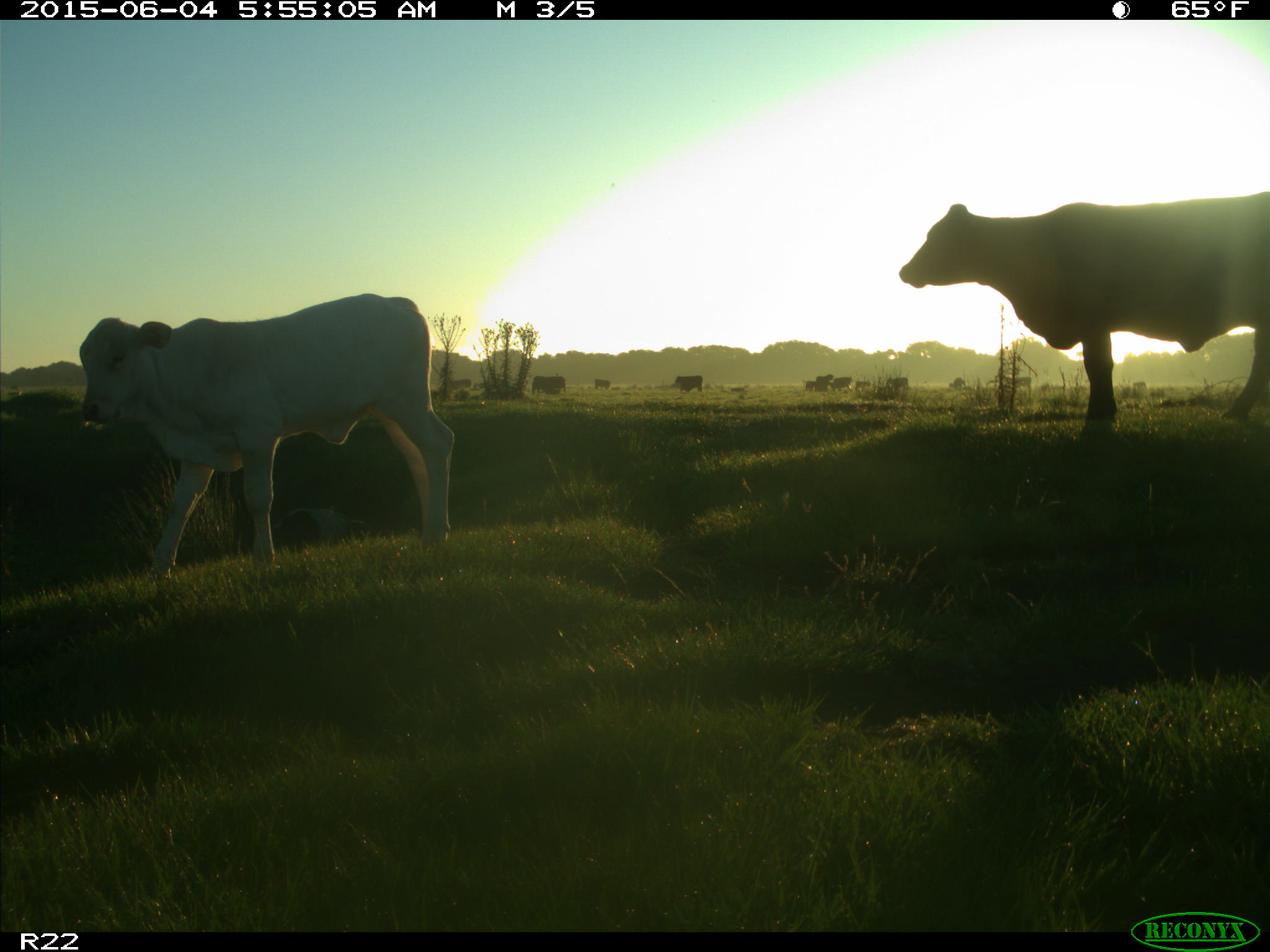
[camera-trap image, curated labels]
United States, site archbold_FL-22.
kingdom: Animalia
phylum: Chordata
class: Mammalia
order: Artiodactyla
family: Bovidae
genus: Bos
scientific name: Bos taurus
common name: domestic cow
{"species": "Bos taurus (domestic cow)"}